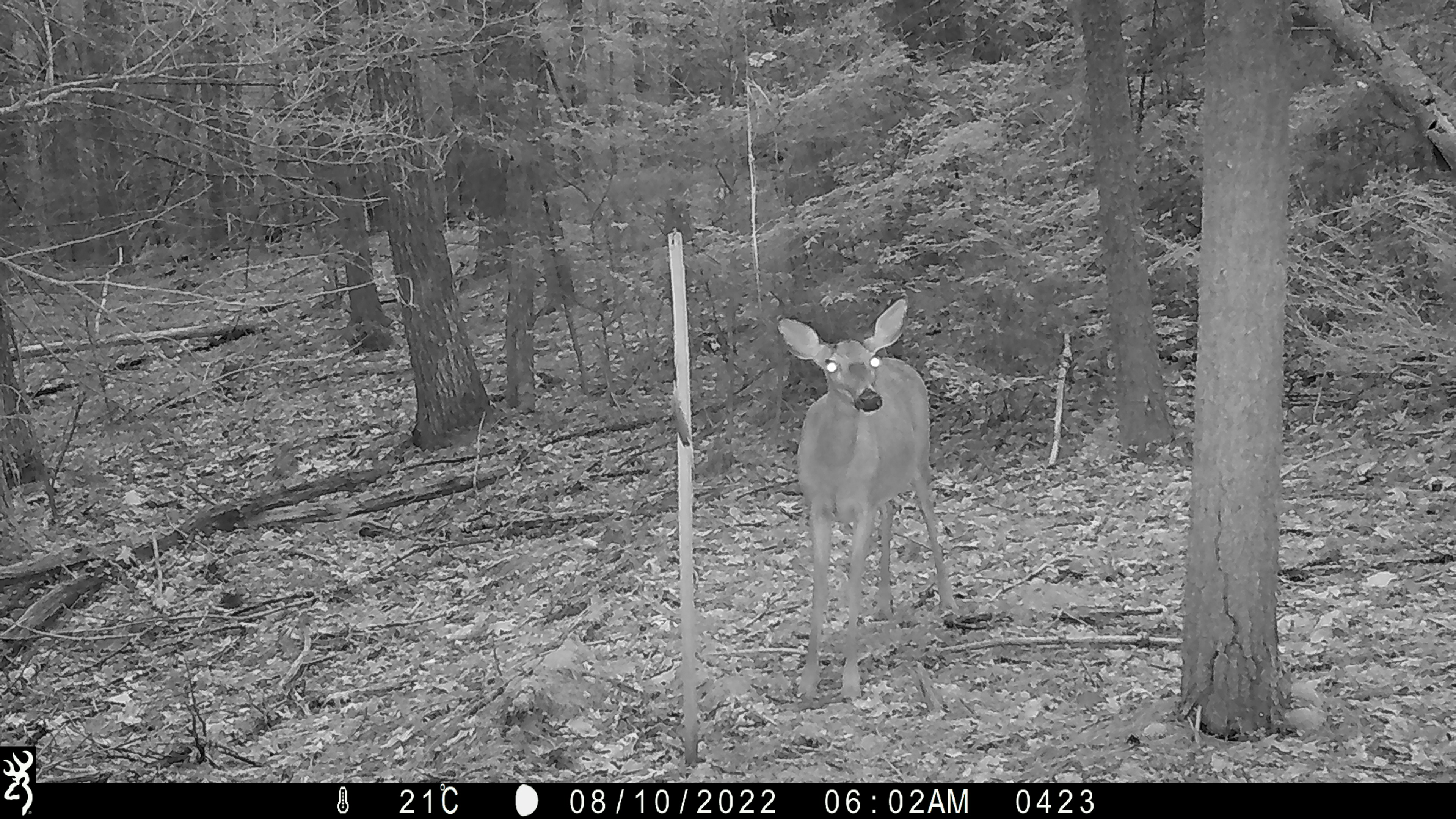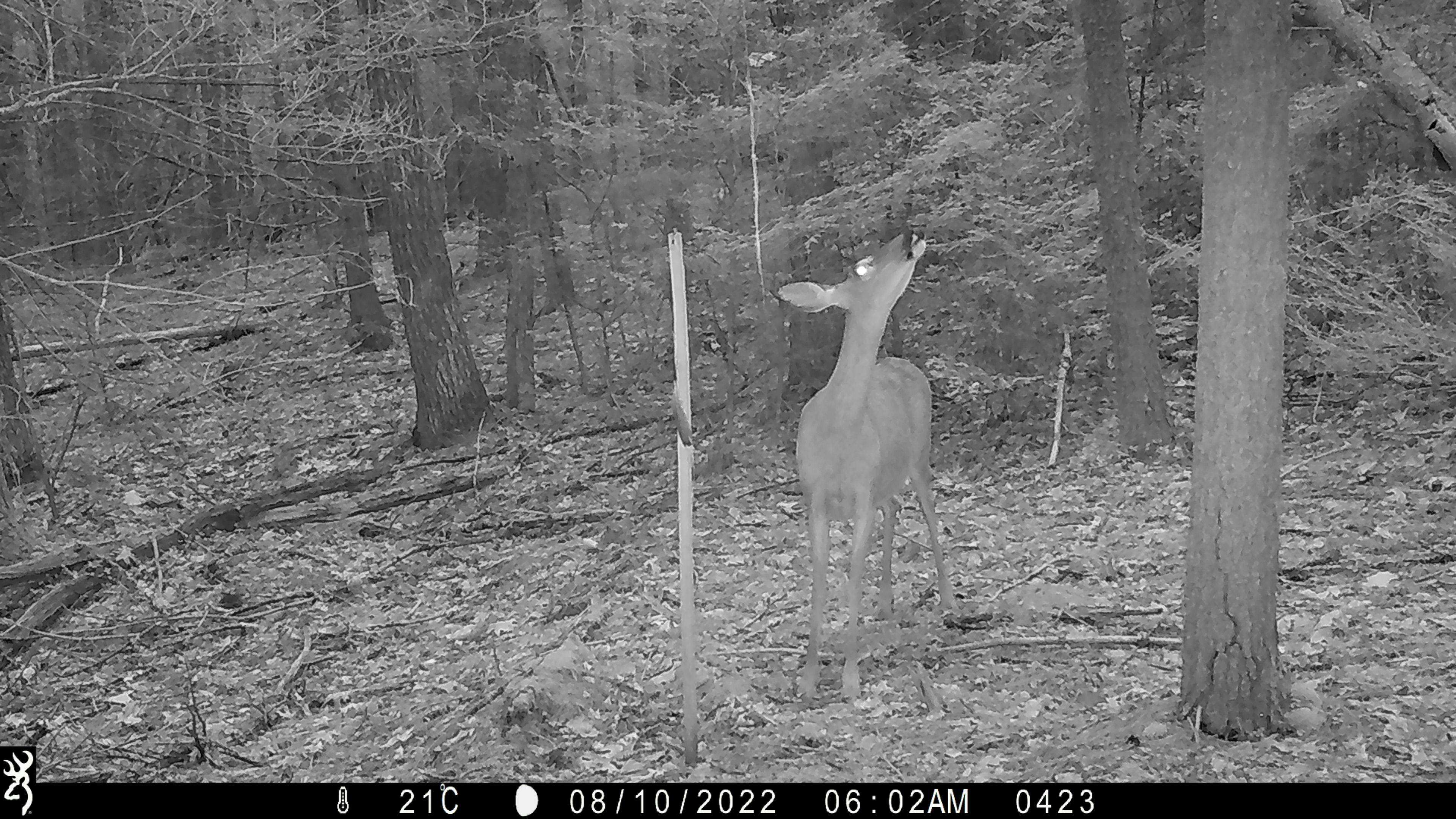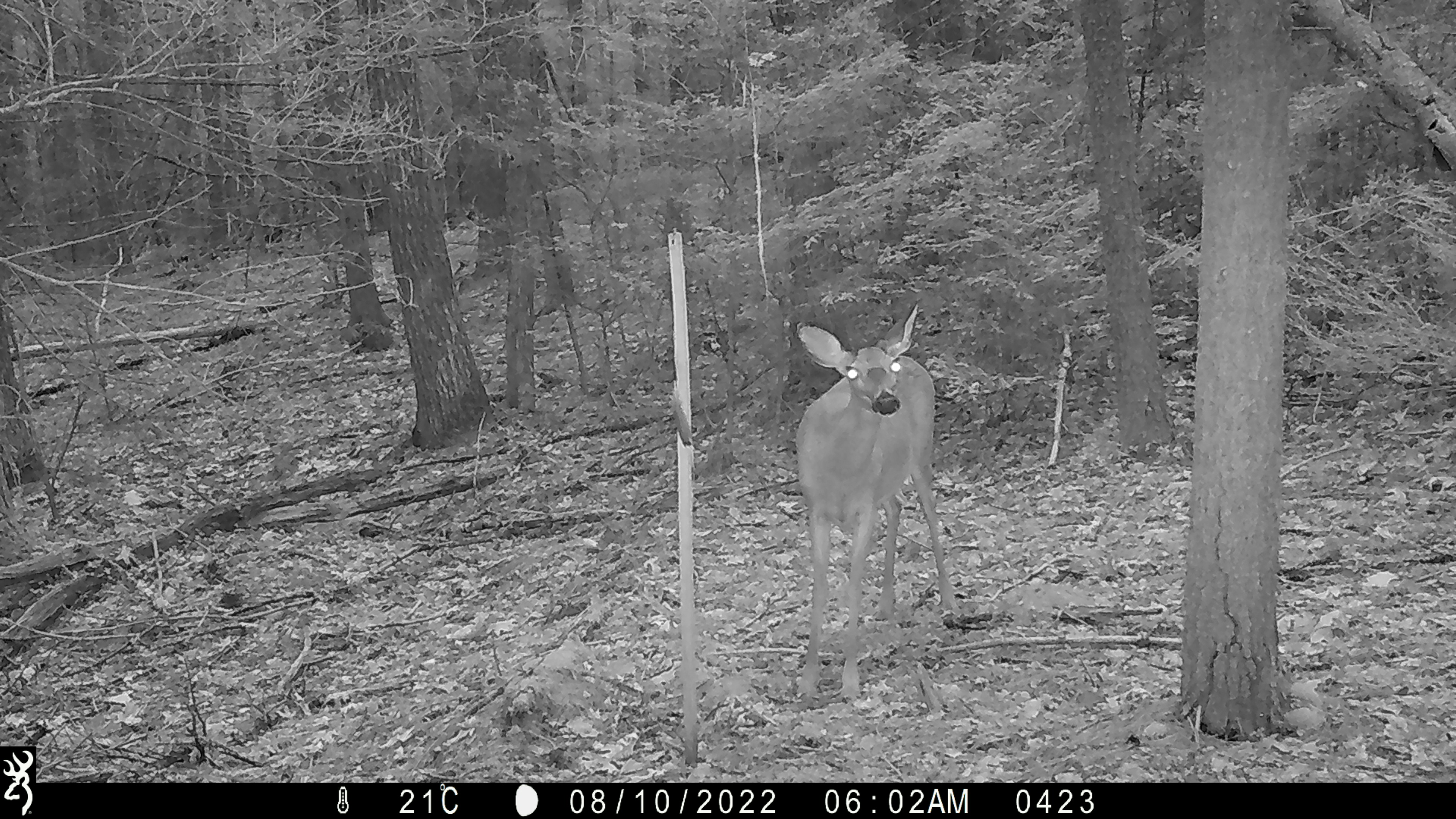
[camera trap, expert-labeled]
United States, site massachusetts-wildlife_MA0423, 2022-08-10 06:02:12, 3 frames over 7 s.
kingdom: Animalia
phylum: Chordata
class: Mammalia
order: Artiodactyla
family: Cervidae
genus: Odocoileus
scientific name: Odocoileus virginianus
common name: white-tailed deer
White-tailed deer (Odocoileus virginianus).